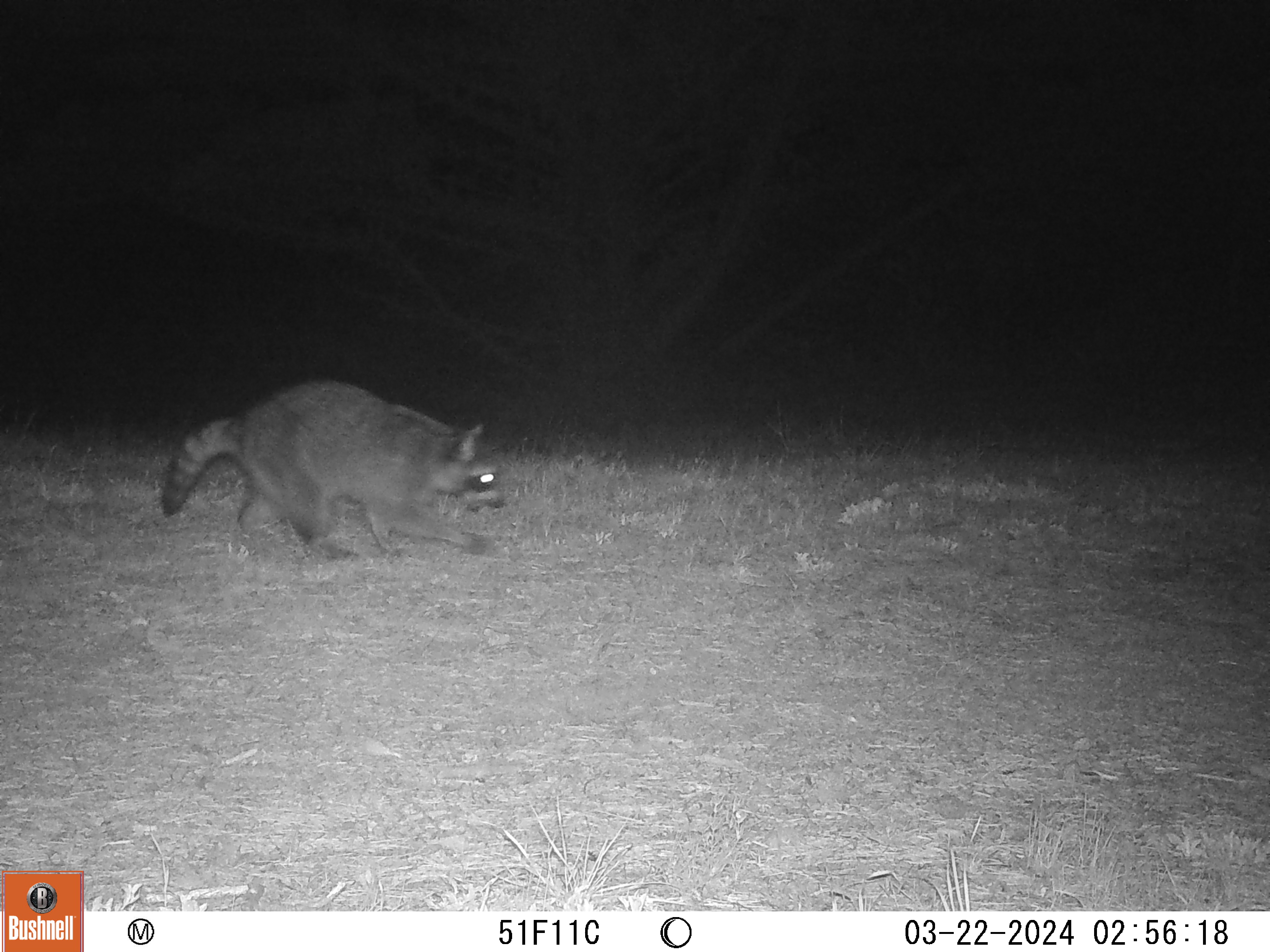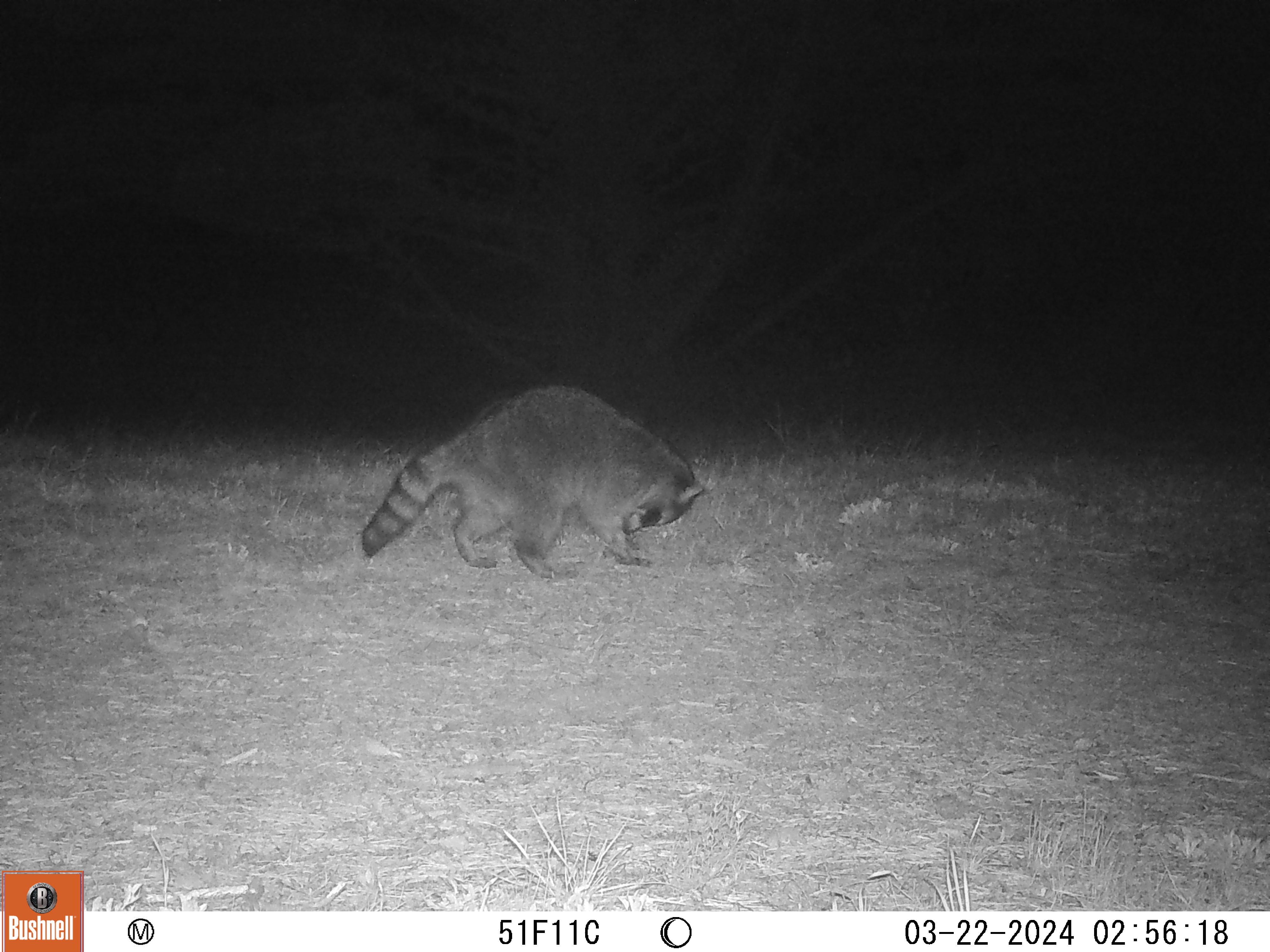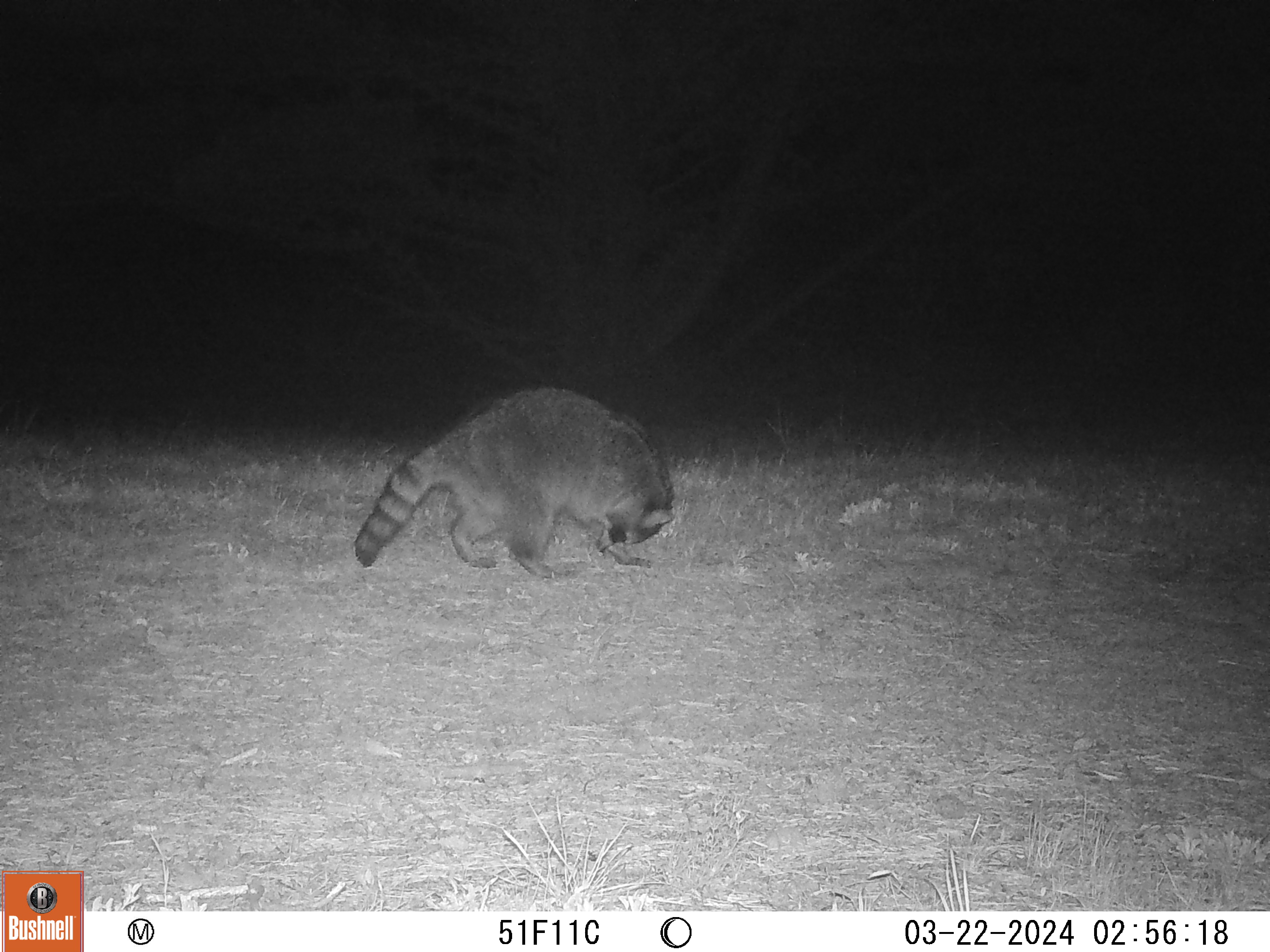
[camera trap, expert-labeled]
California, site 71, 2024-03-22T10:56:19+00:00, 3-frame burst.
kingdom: Animalia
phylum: Chordata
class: Mammalia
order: Carnivora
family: Procyonidae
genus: Procyon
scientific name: Procyon lotor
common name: raccoon